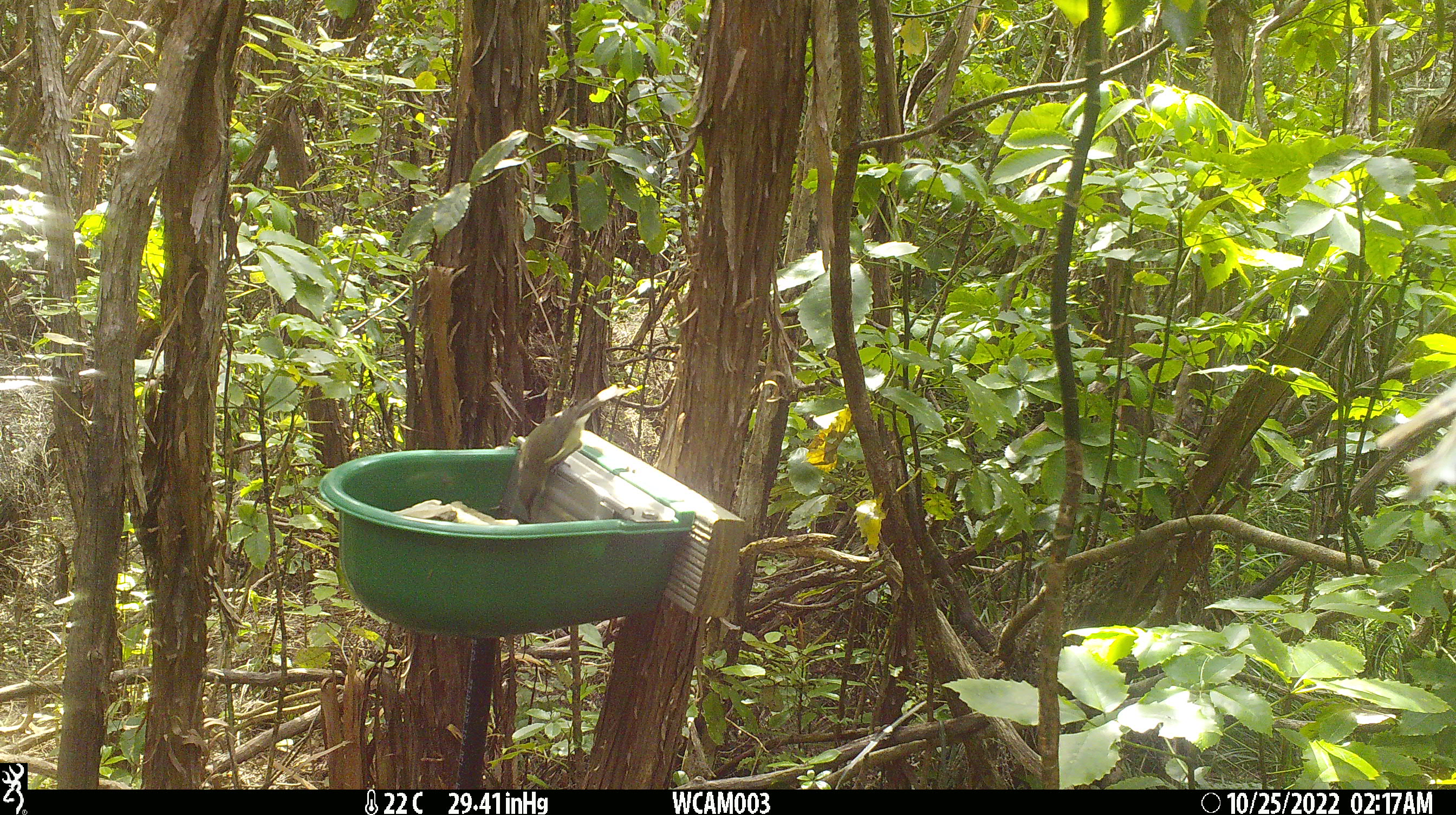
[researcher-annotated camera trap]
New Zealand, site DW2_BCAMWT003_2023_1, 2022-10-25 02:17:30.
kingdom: Animalia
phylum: Chordata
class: Aves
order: Passeriformes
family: Meliphagidae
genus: Anthornis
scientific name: Anthornis melanura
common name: new zealand bellbird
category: bellbird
Bellbird (new zealand bellbird) (Anthornis melanura).